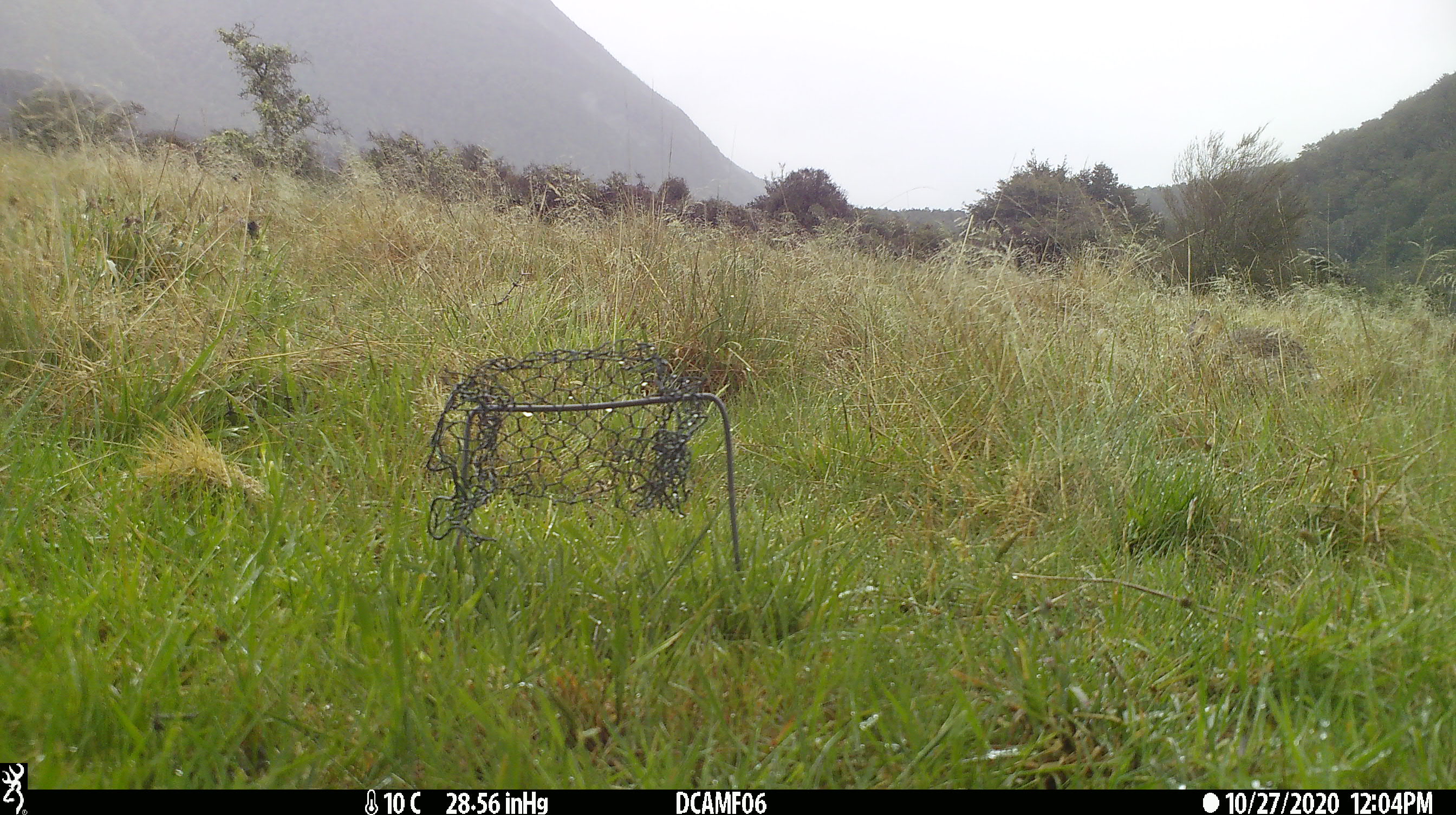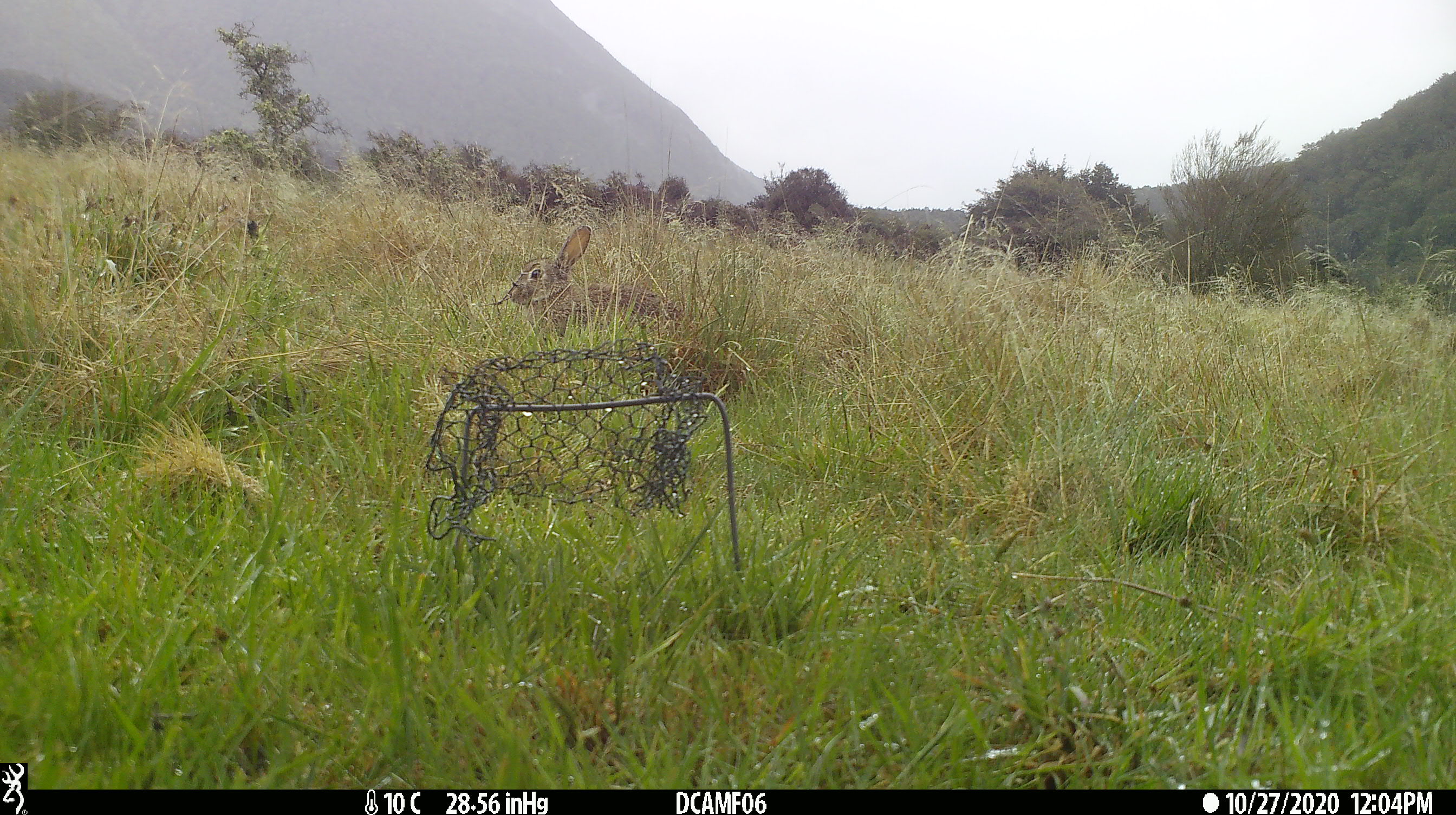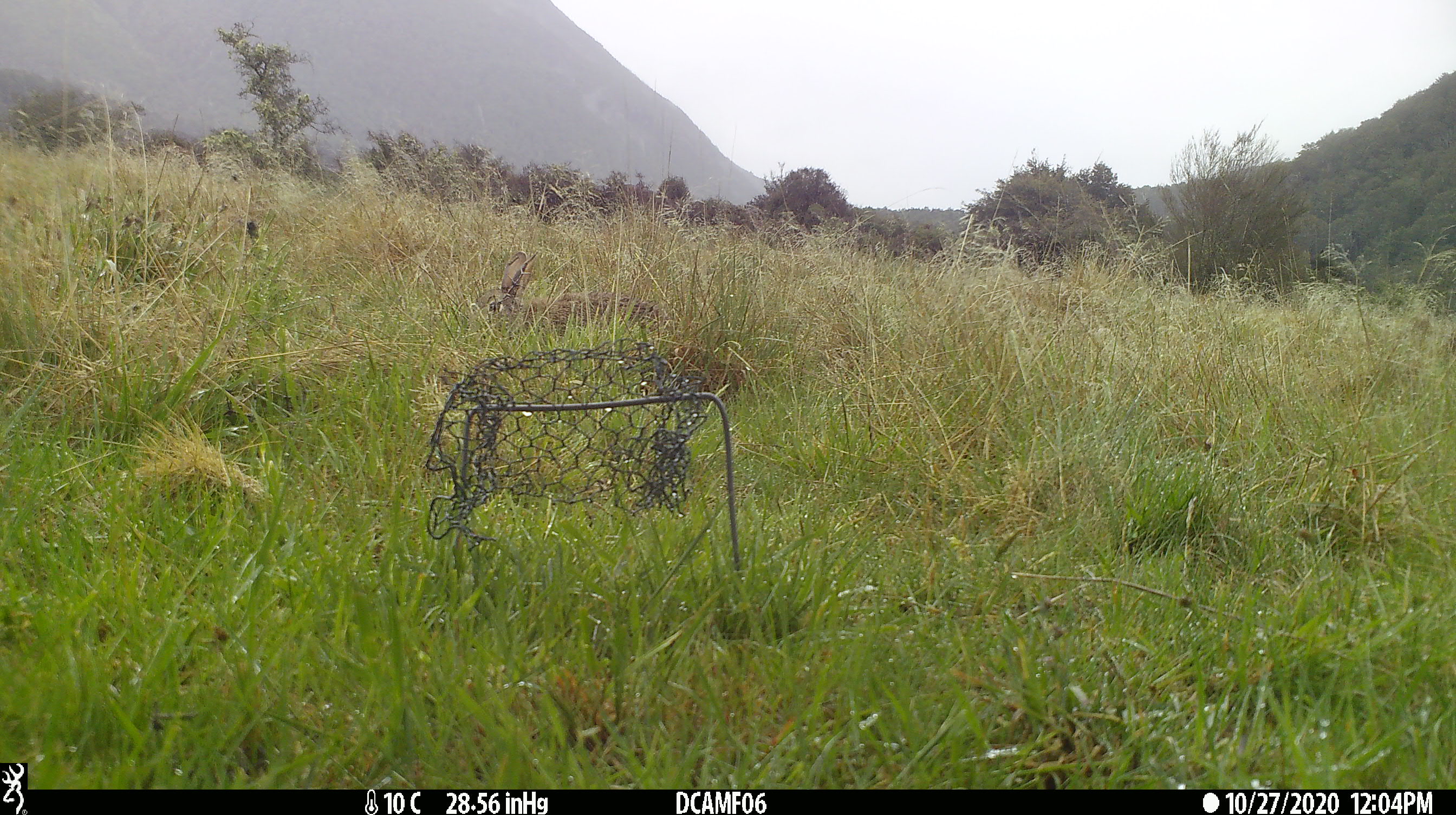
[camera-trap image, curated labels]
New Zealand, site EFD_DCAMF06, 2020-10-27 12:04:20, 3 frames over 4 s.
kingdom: Animalia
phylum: Chordata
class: Mammalia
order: Lagomorpha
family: Leporidae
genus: Oryctolagus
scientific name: Oryctolagus cuniculus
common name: european rabbit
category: rabbit